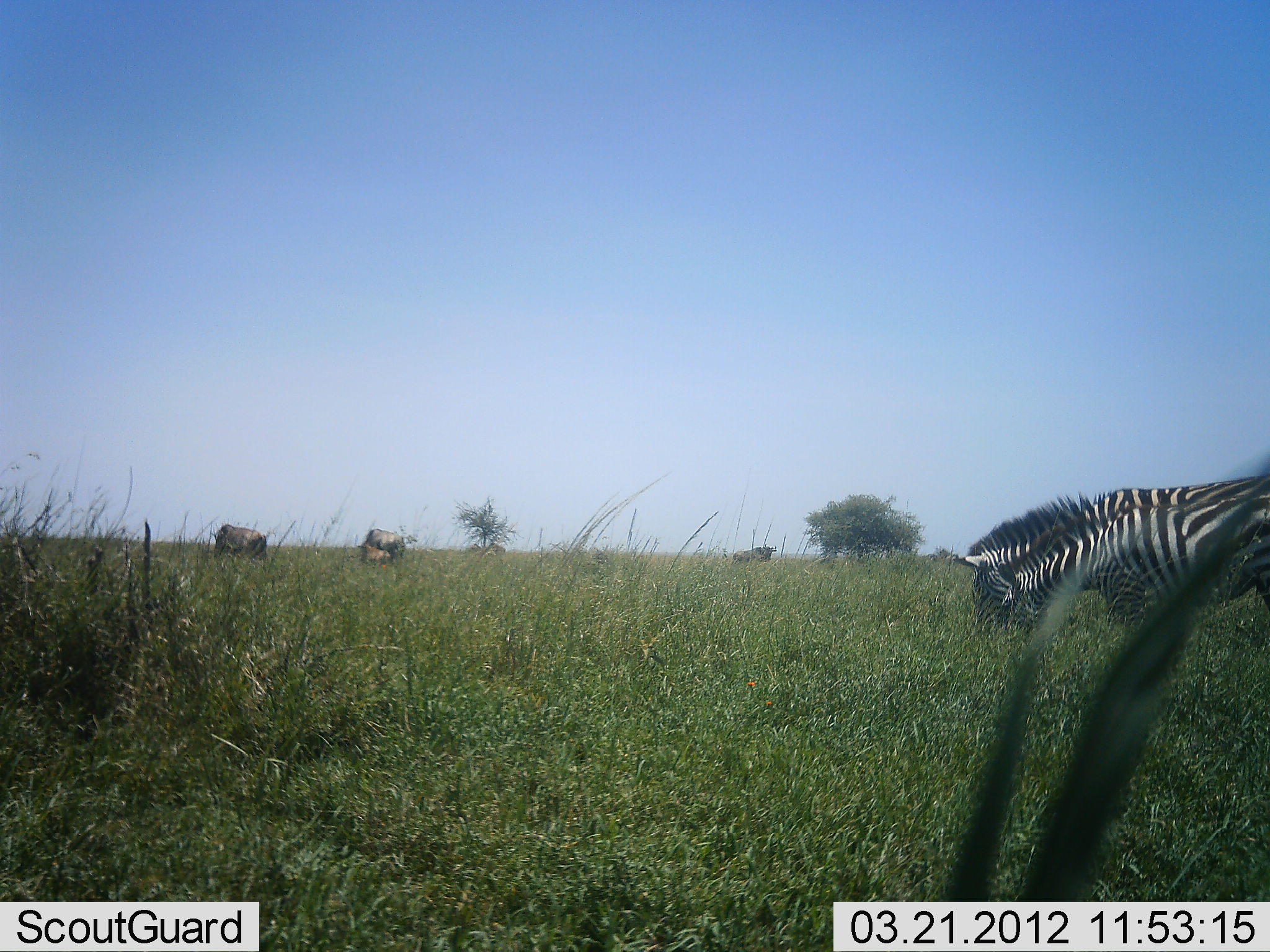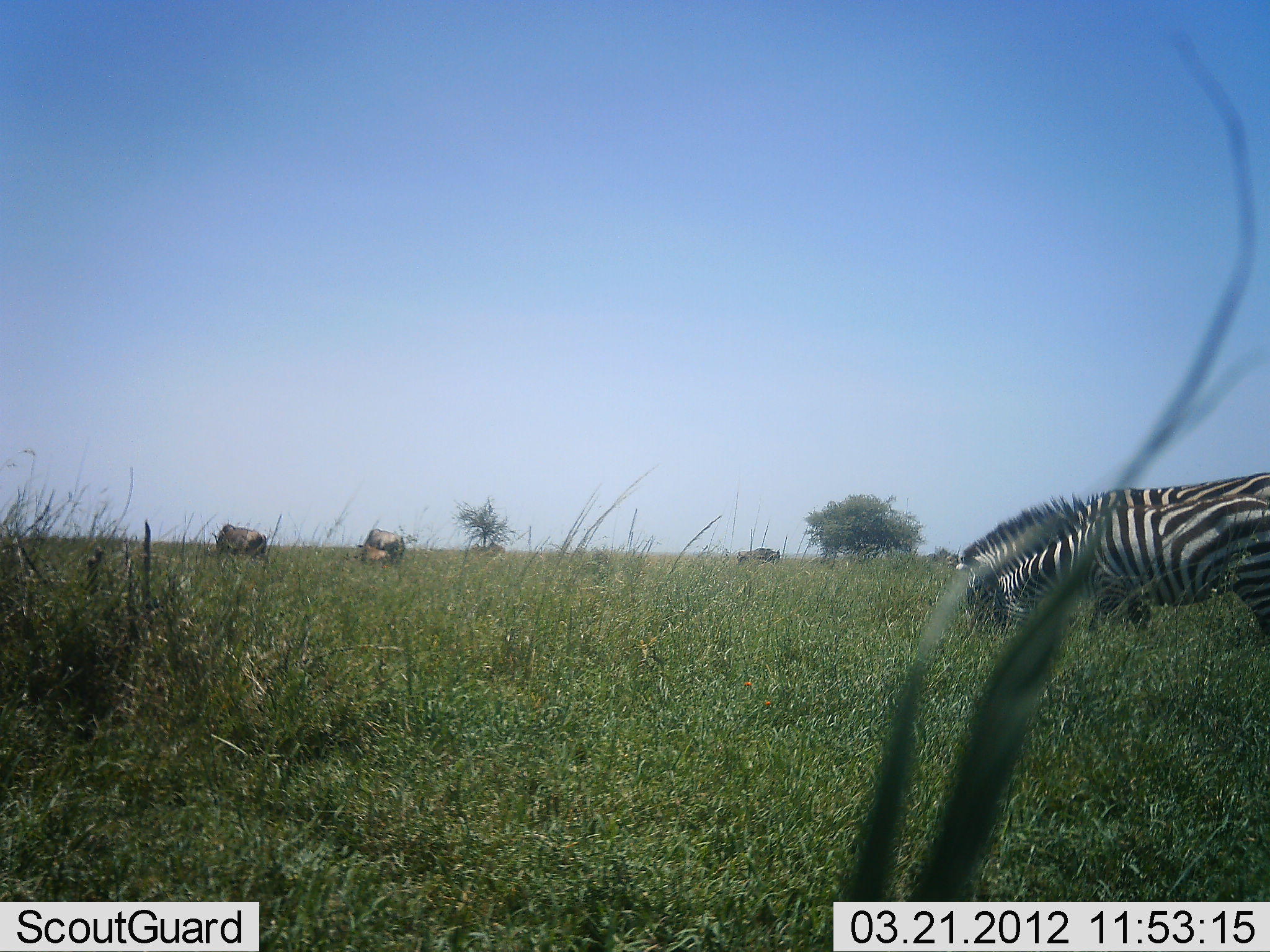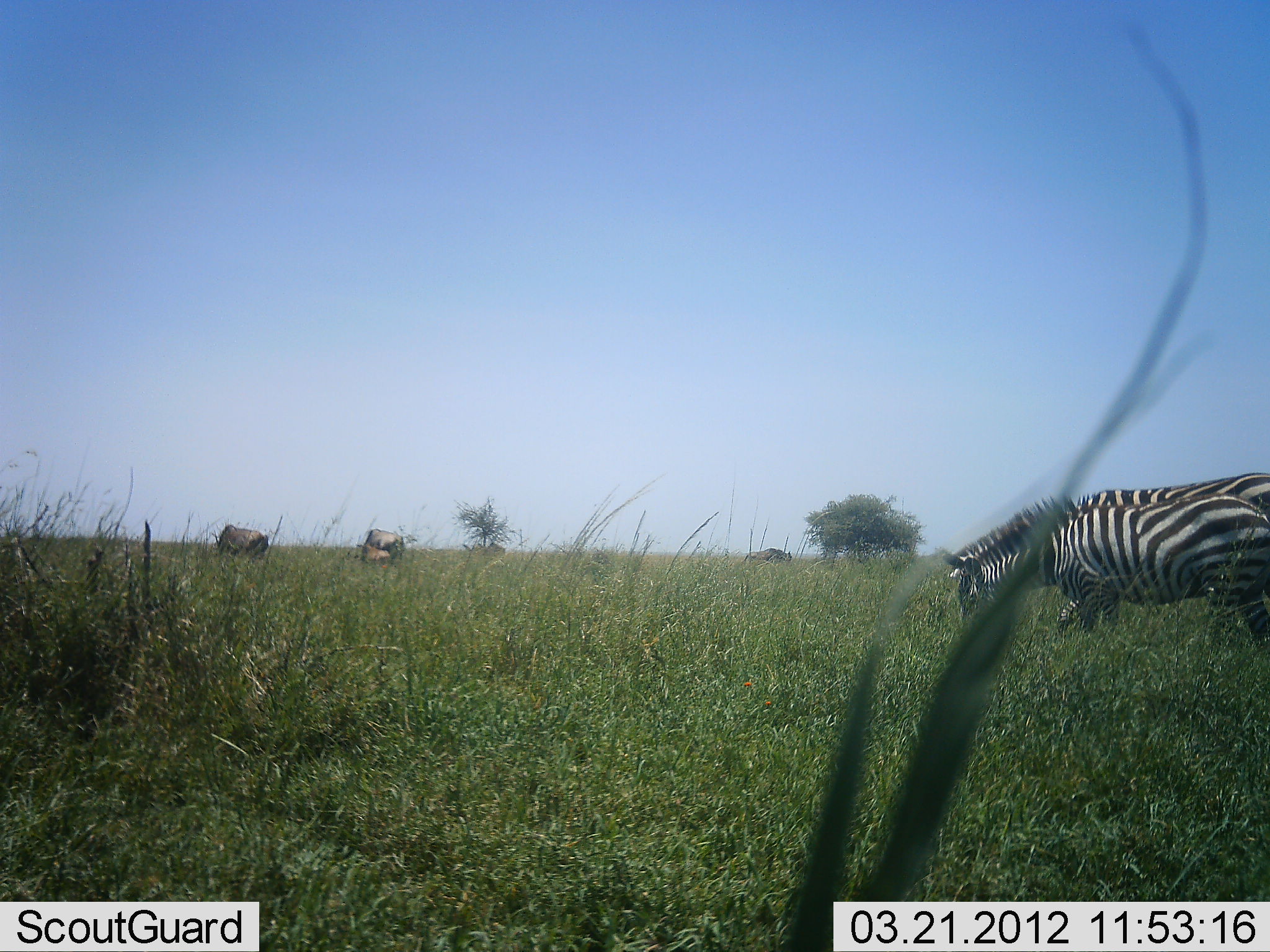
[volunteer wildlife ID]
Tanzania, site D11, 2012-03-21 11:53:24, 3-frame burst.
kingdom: Animalia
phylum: Chordata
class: Mammalia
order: Artiodactyla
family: Bovidae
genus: Connochaetes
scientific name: Connochaetes taurinus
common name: blue wildebeest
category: wildebeest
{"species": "wildebeest (blue wildebeest) (Connochaetes taurinus)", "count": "4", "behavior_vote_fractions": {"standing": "20%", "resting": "13%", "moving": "33%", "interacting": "0%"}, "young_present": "27%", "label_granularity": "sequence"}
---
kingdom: Animalia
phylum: Chordata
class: Mammalia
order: Perissodactyla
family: Equidae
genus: Equus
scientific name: Equus quagga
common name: plains zebra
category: zebra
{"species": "zebra (plains zebra) (Equus quagga)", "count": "2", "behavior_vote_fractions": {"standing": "14%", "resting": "0%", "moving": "3%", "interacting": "0%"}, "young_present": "7%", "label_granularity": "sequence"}